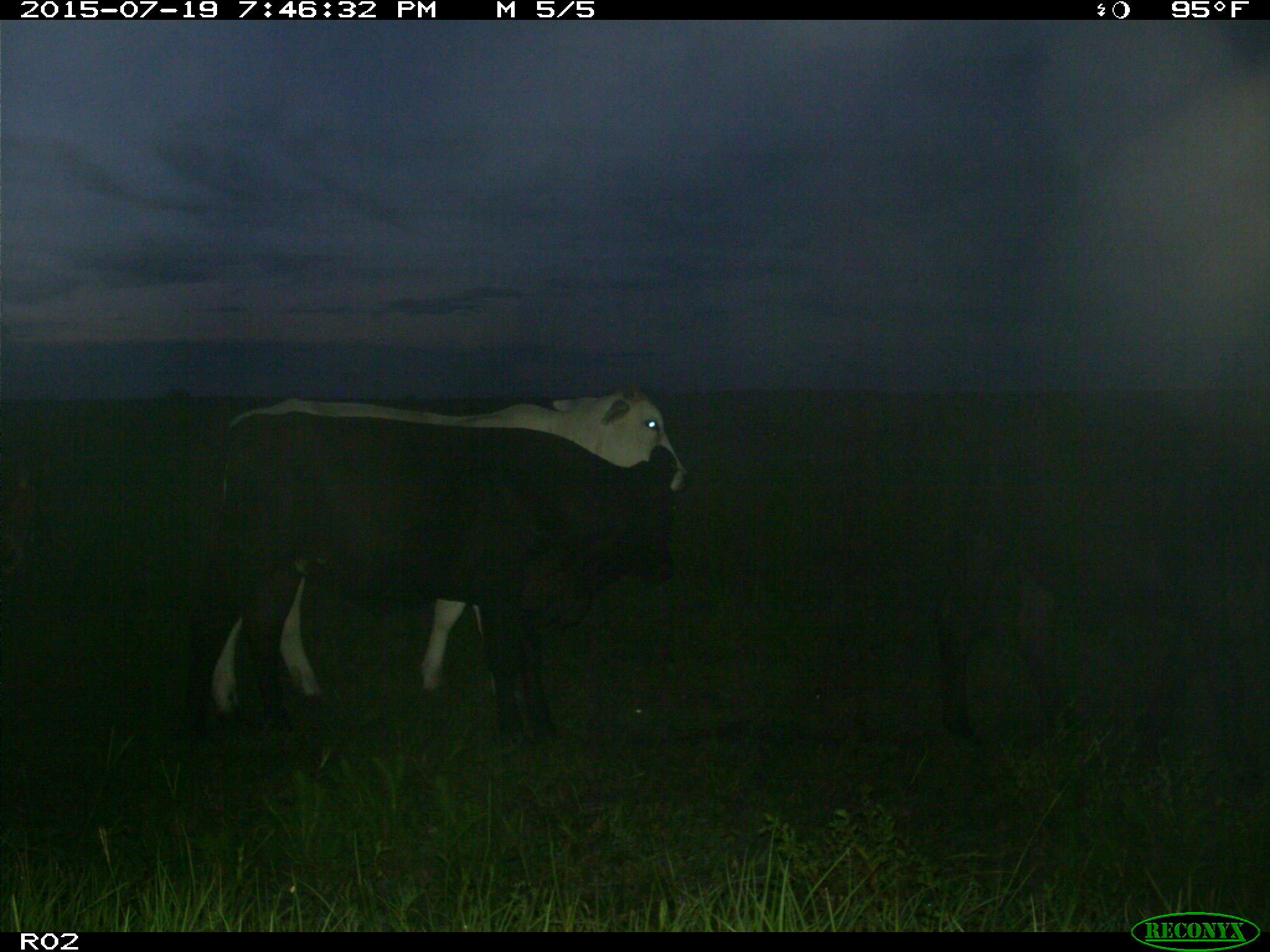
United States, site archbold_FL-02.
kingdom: Animalia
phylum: Chordata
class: Mammalia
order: Artiodactyla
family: Bovidae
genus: Bos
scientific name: Bos taurus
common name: domestic cow